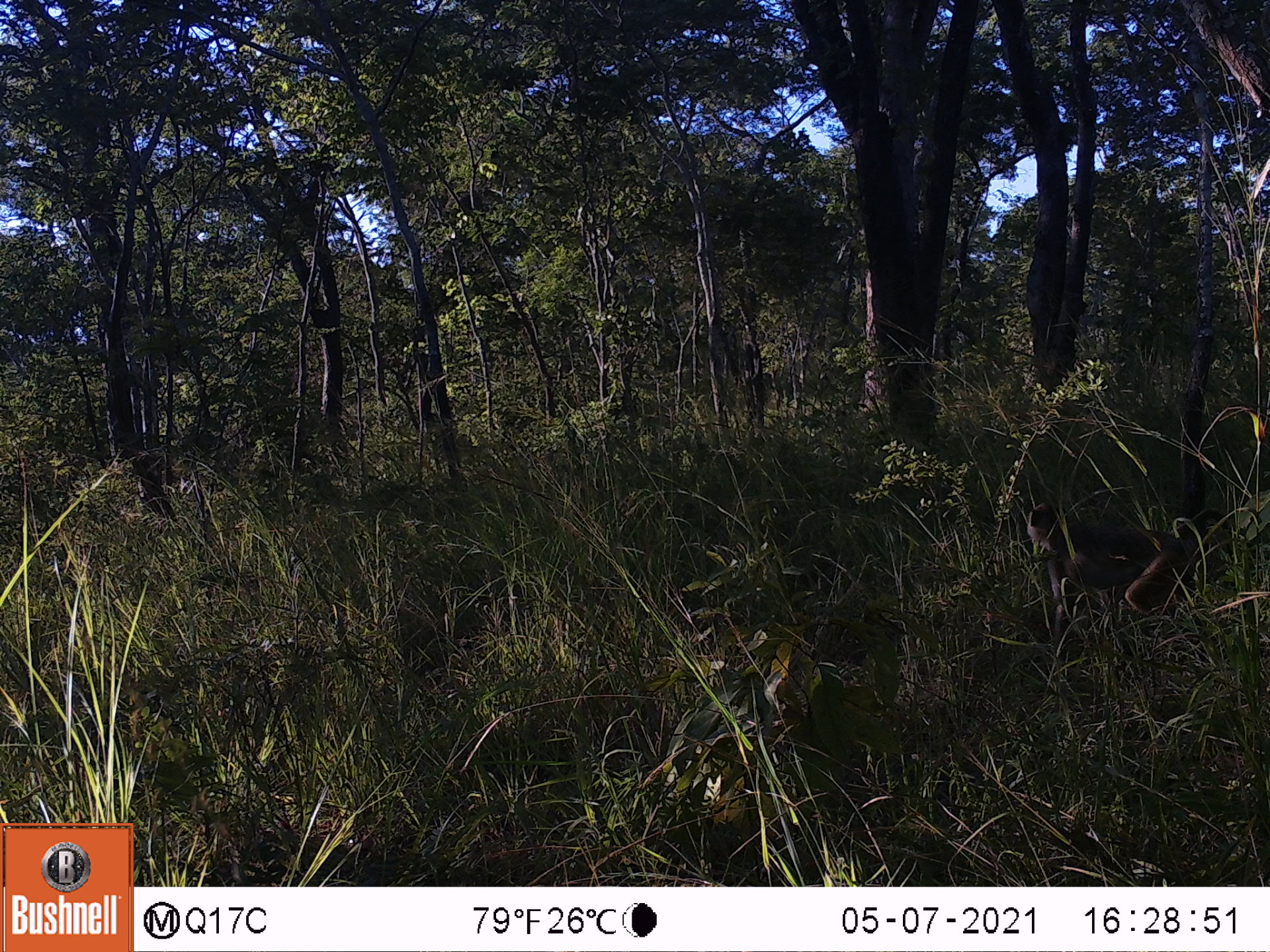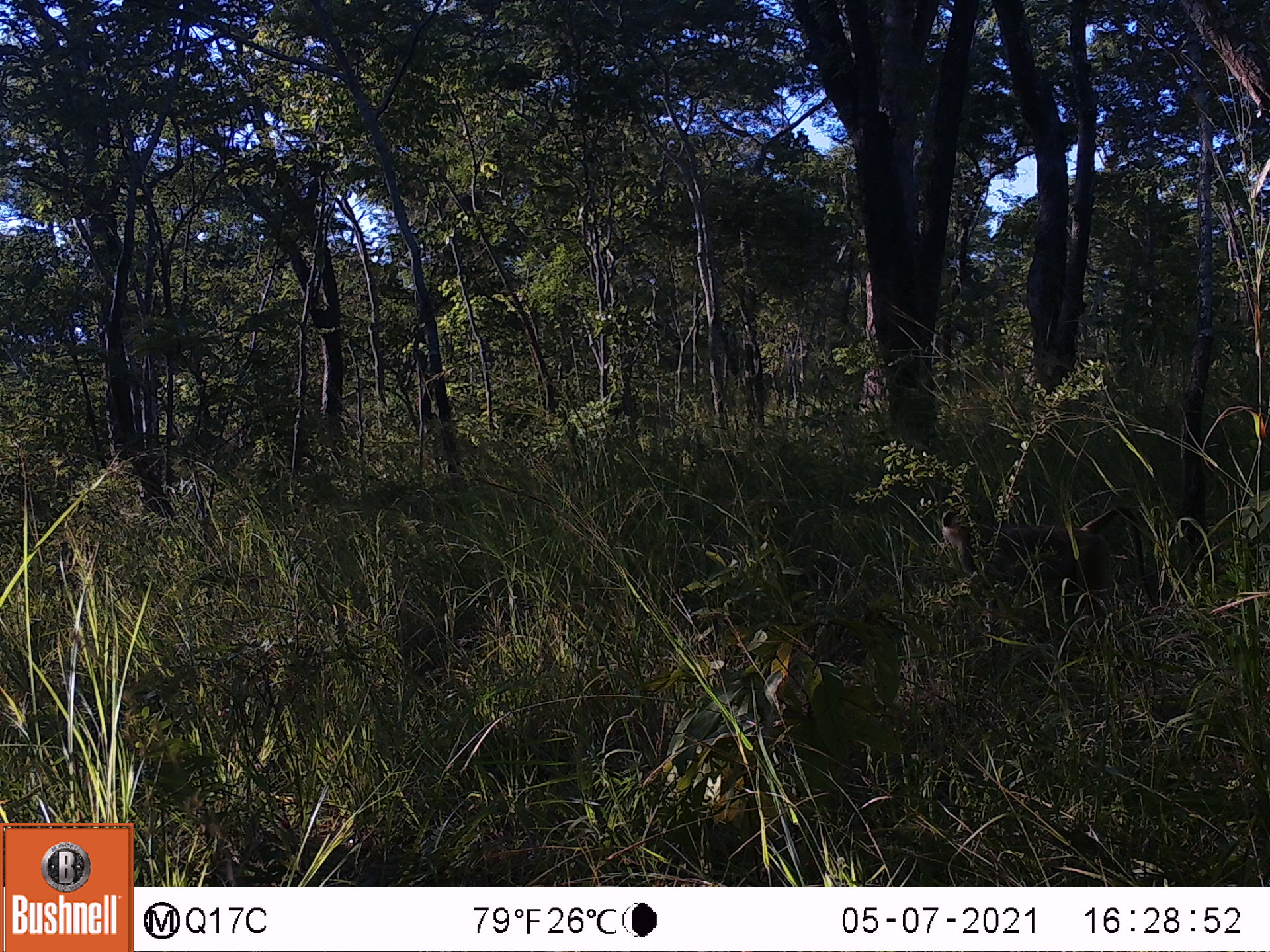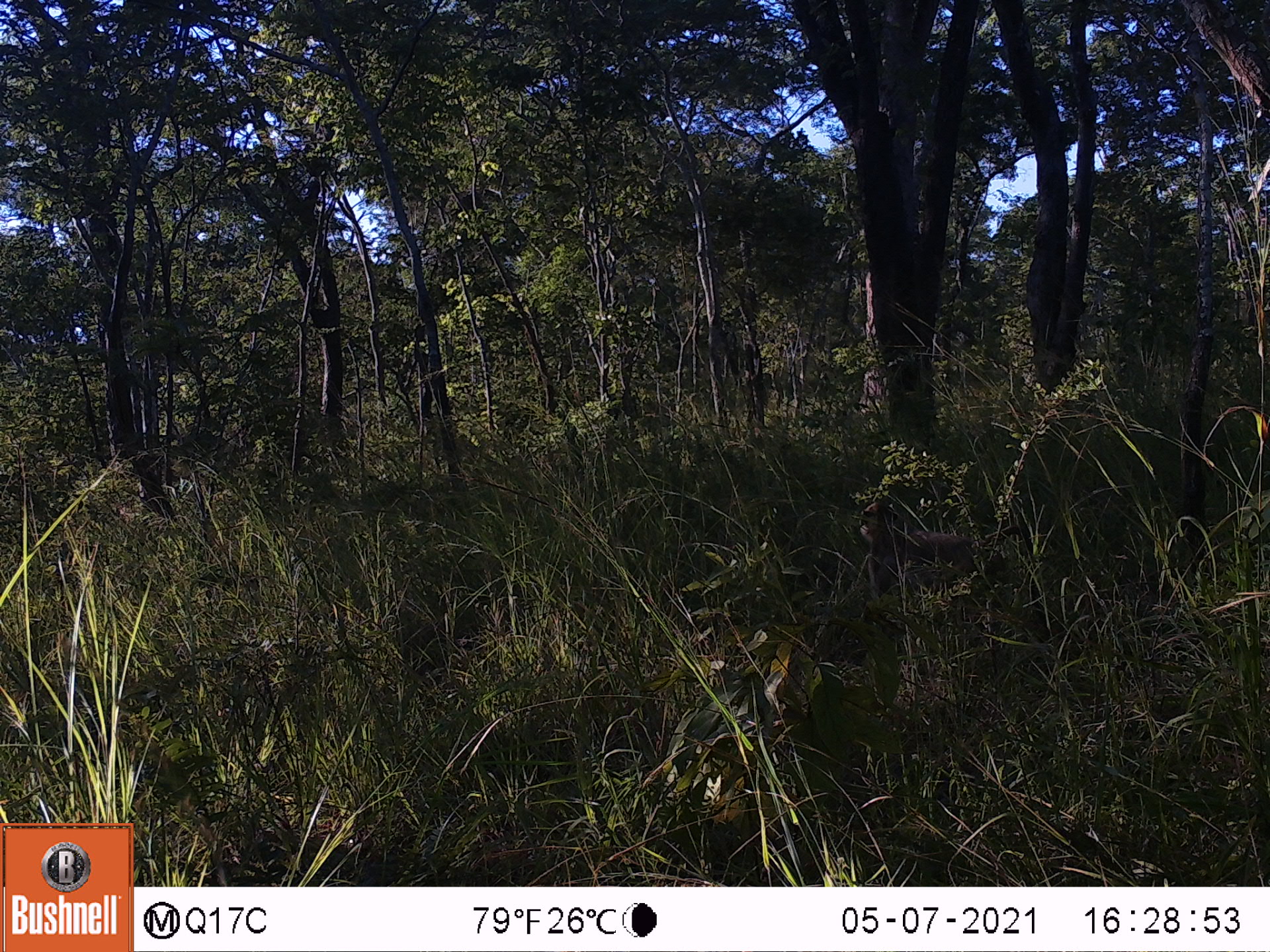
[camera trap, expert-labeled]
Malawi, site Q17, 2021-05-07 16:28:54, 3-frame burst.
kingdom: Animalia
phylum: Chordata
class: Mammalia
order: Primates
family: Cercopithecidae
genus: Papio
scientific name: Papio cynocephalus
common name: yellow baboon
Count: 1.